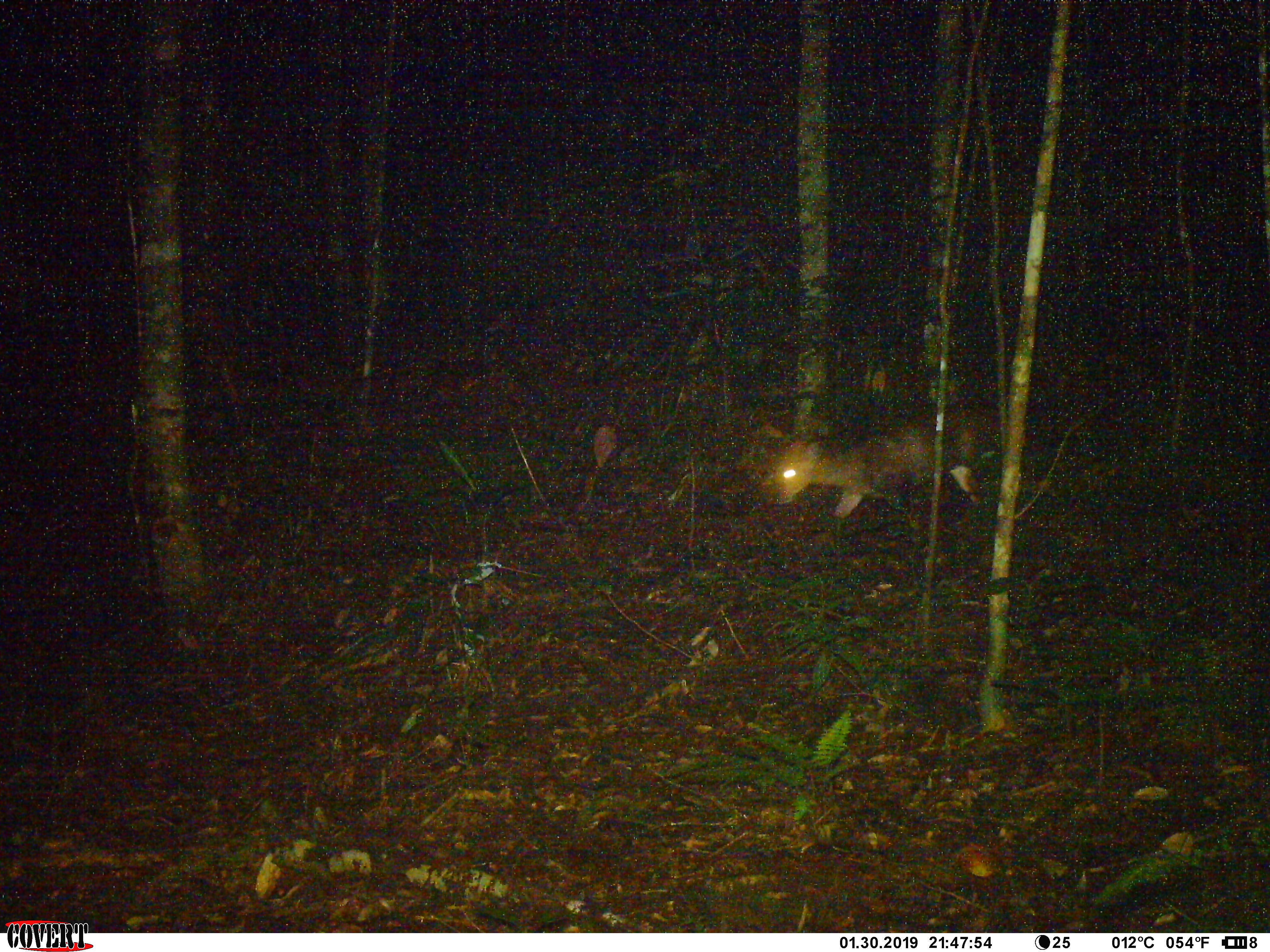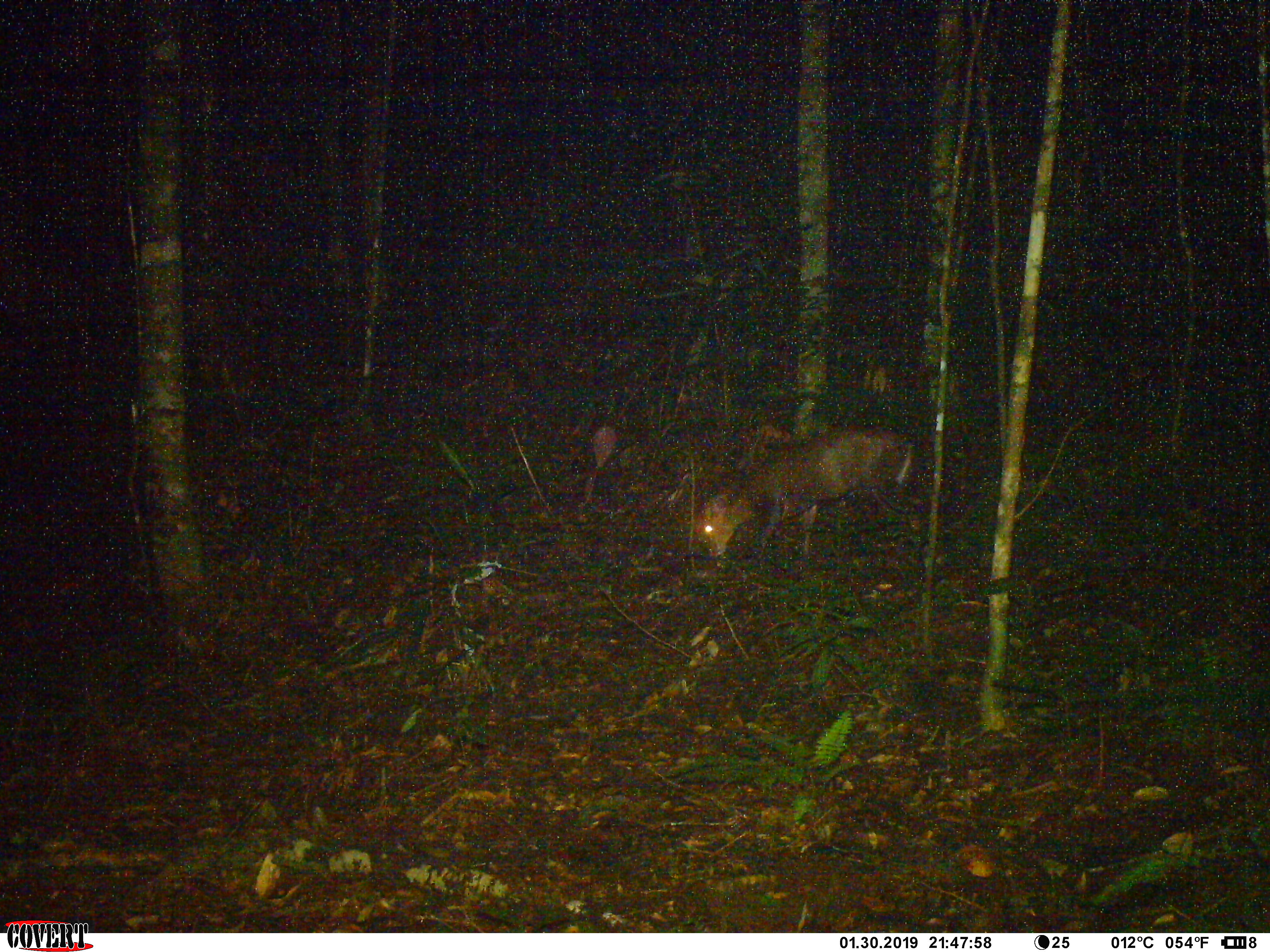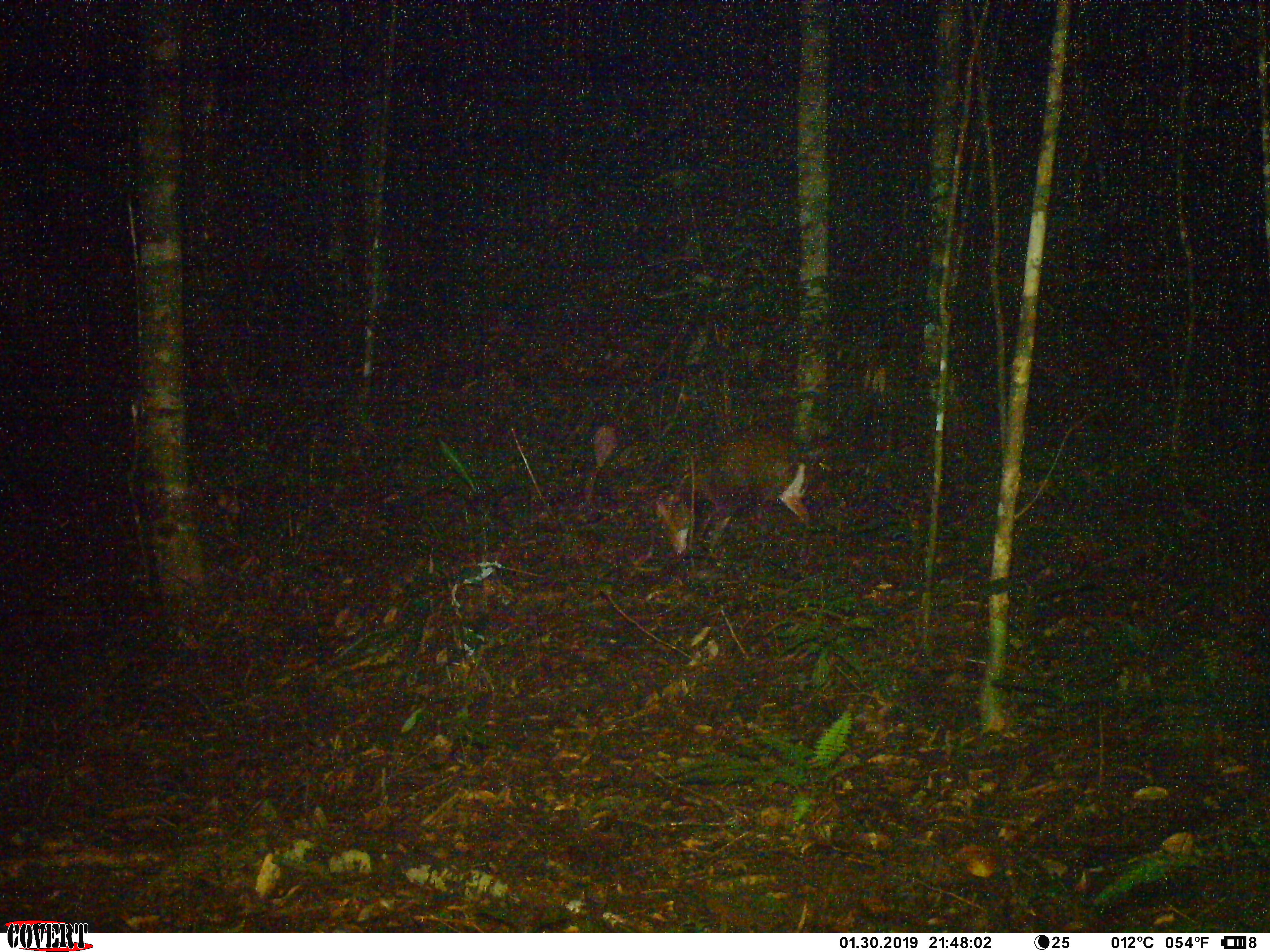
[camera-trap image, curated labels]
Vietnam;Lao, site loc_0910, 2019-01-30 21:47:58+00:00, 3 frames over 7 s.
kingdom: Animalia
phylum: Chordata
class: Mammalia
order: Artiodactyla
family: Cervidae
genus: Muntiacus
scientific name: Muntiacus rooseveltorum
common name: roosevelt's muntjac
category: roosevelts muntjac group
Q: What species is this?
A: Roosevelts muntjac group (roosevelt's muntjac) (Muntiacus rooseveltorum).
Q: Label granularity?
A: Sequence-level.